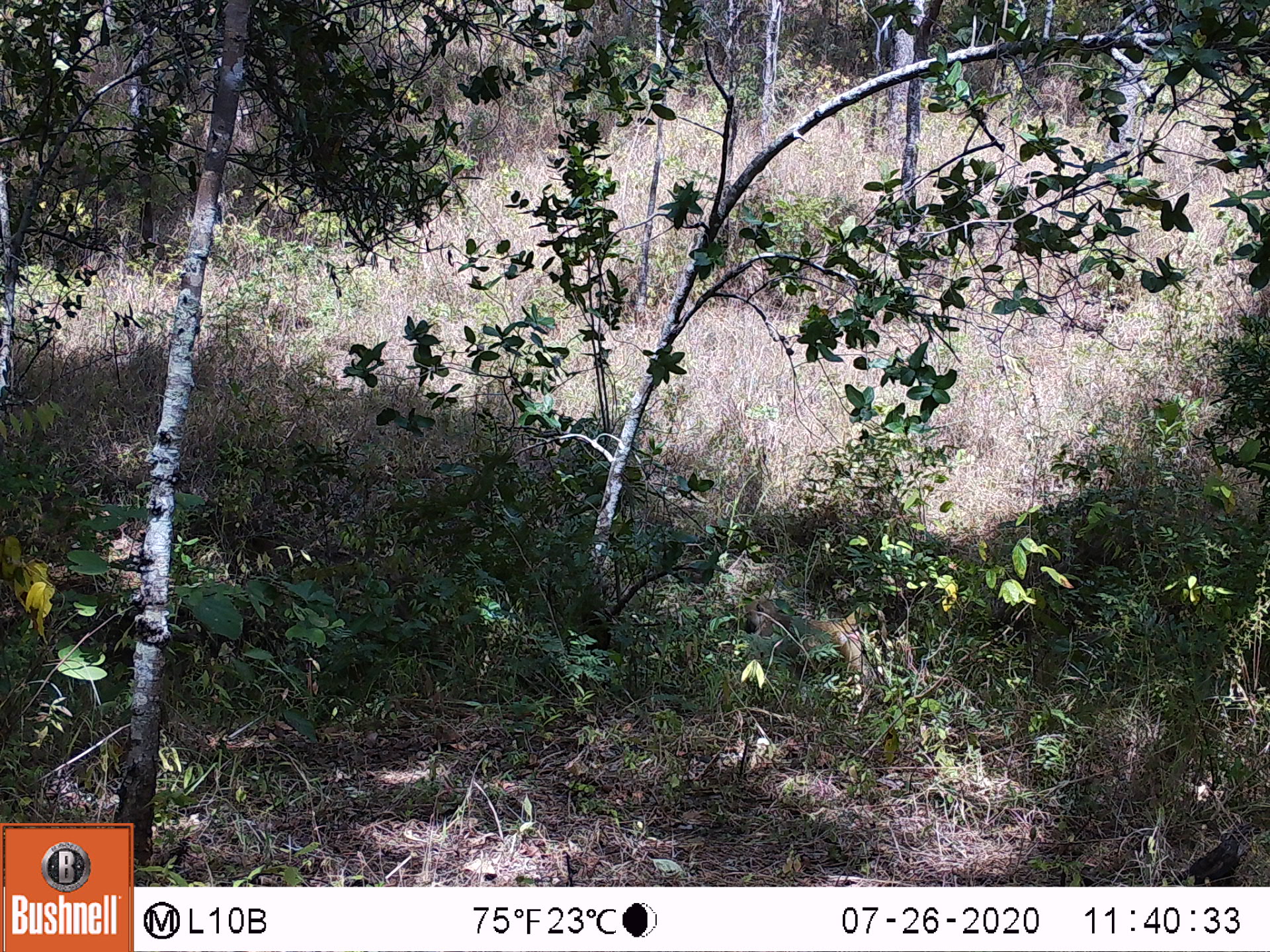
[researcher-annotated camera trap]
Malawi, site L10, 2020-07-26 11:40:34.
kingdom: Animalia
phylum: Chordata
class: Mammalia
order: Primates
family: Cercopithecidae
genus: Papio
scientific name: Papio cynocephalus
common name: yellow baboon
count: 1